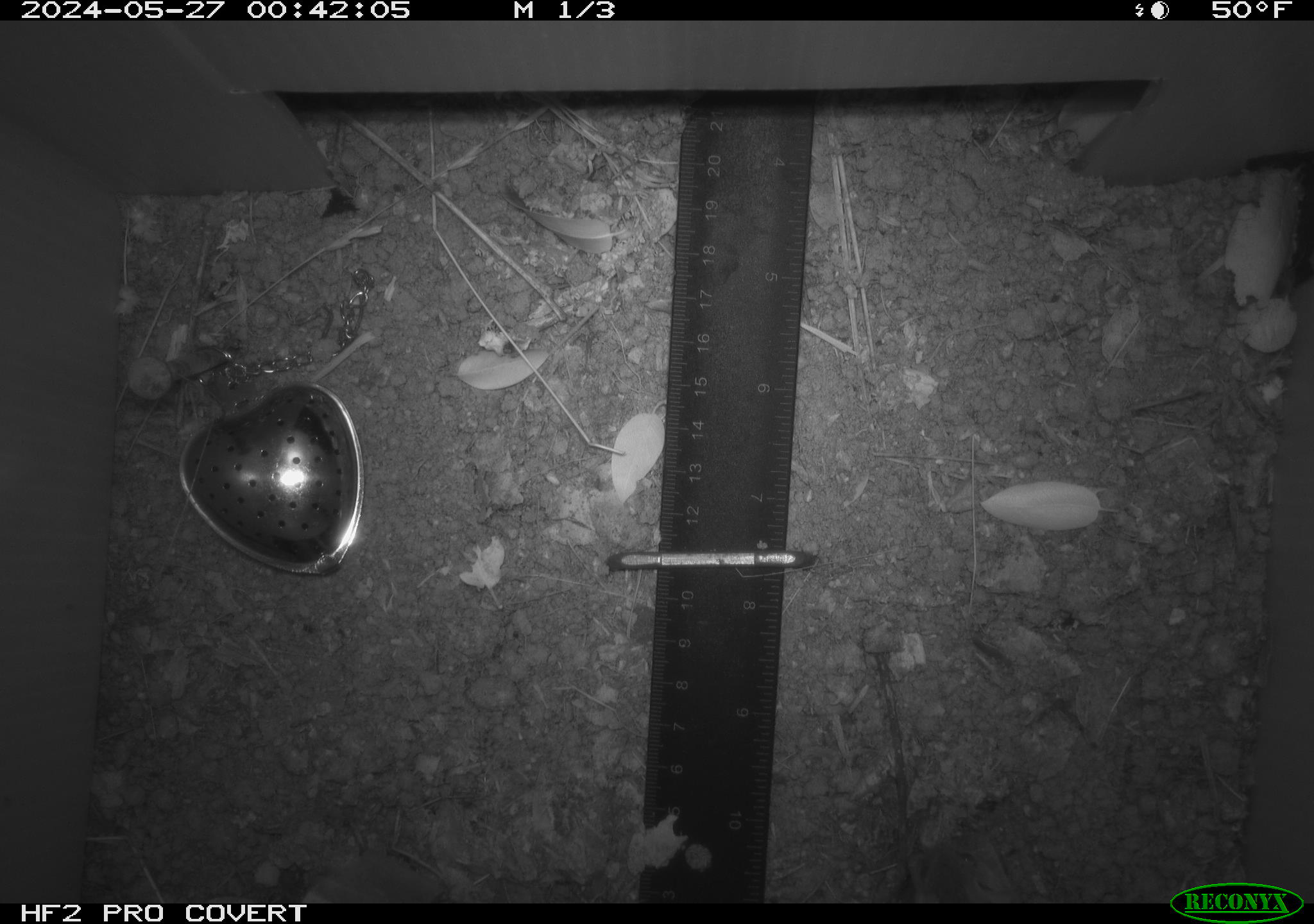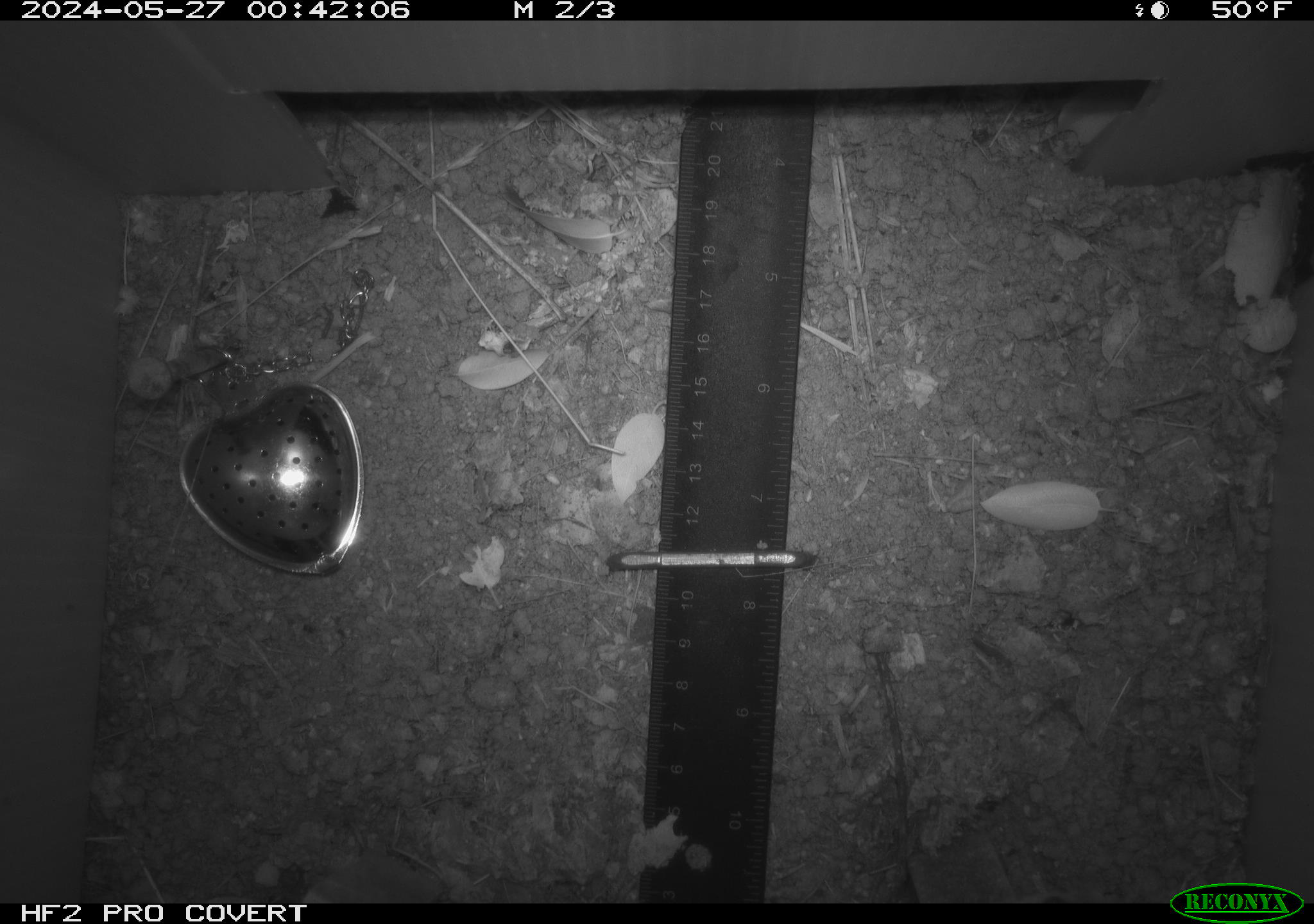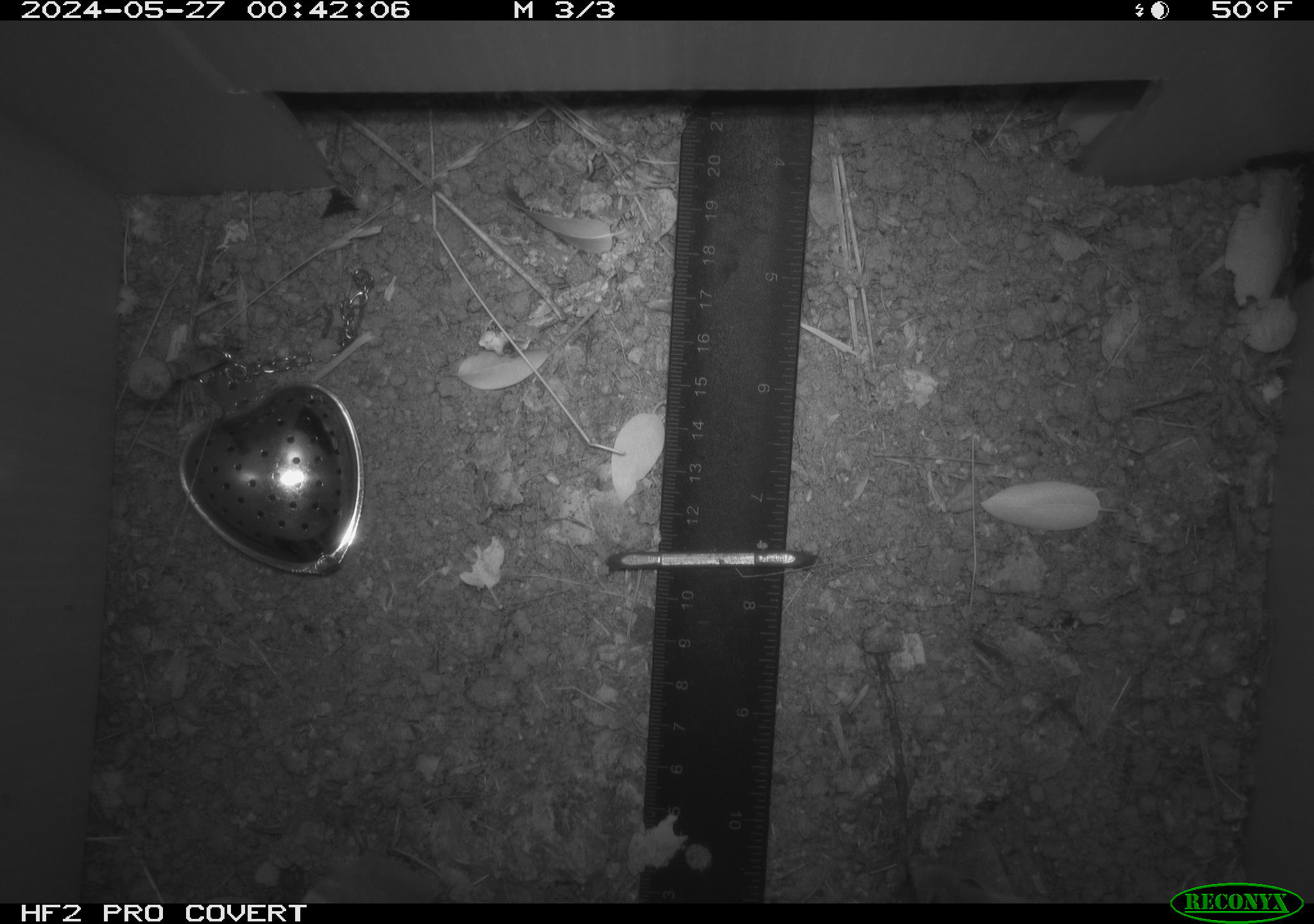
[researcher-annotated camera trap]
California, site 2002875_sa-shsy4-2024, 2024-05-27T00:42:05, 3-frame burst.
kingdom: Animalia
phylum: Chordata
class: Mammalia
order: Rodentia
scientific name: Rodentia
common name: rodent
Rodent (Rodentia).